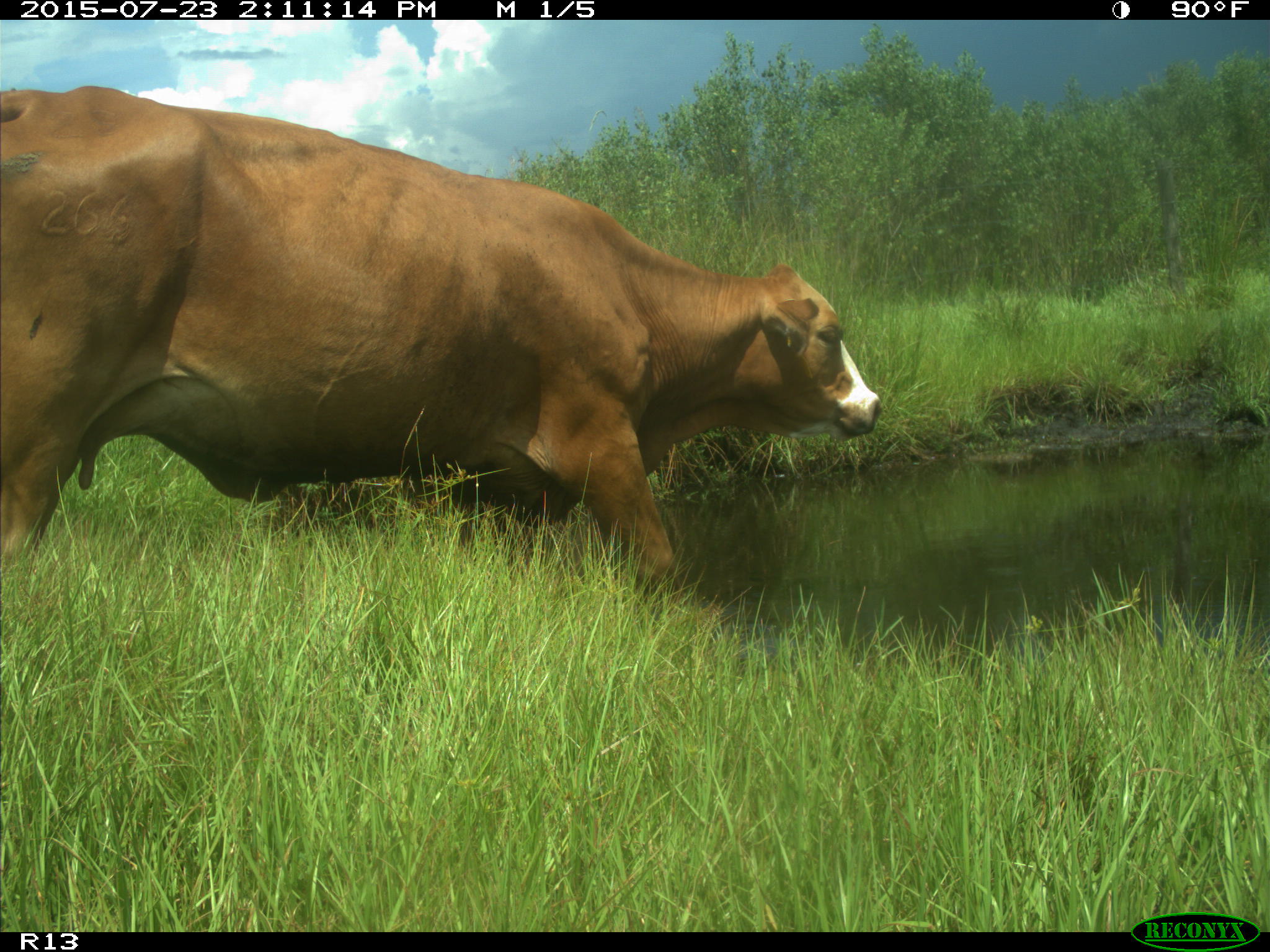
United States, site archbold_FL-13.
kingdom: Animalia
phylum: Chordata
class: Mammalia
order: Artiodactyla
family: Bovidae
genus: Bos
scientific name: Bos taurus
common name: domestic cow